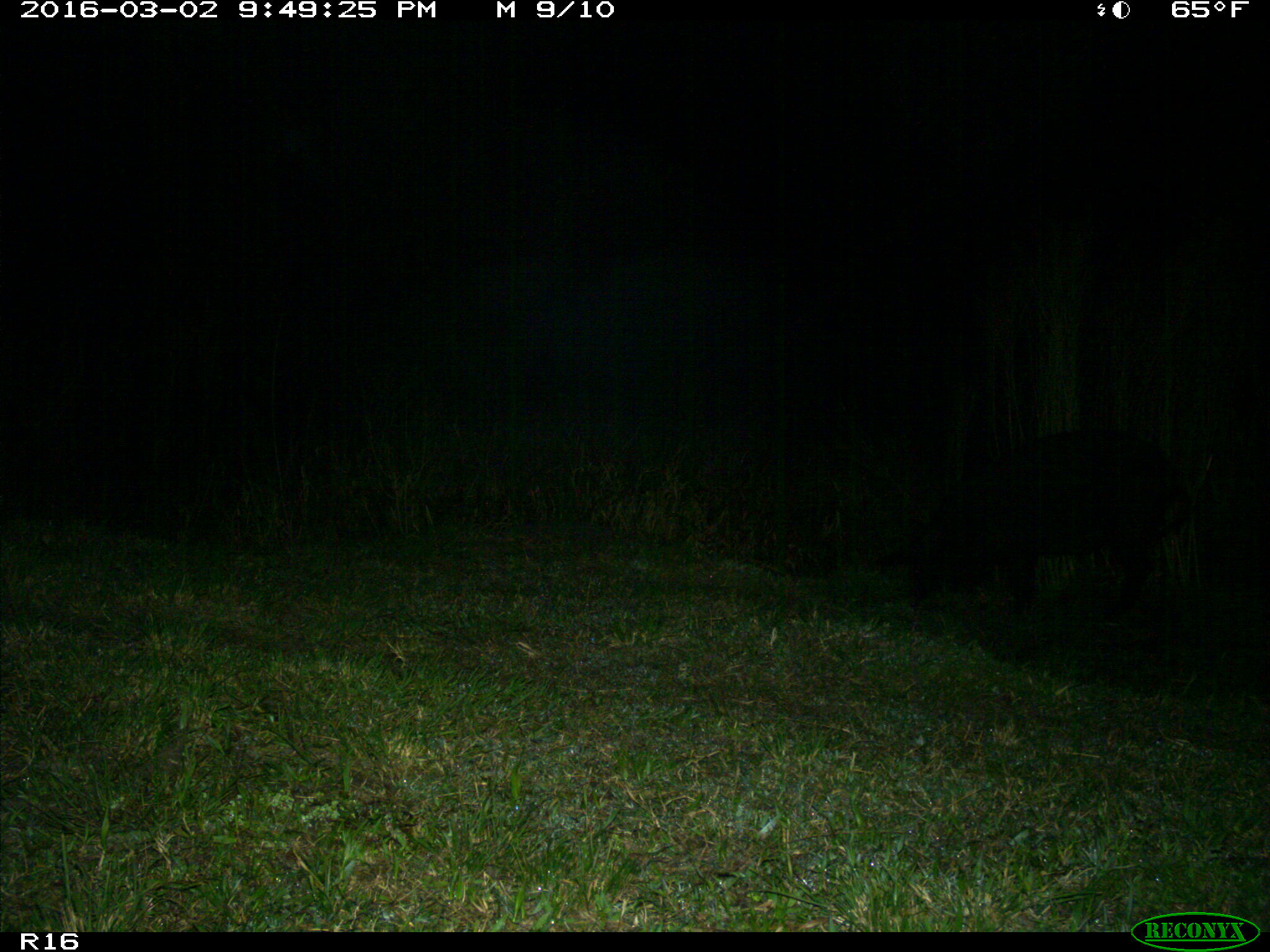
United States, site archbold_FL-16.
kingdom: Animalia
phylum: Chordata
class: Mammalia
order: Artiodactyla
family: Suidae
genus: Sus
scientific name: Sus scrofa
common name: wild boar